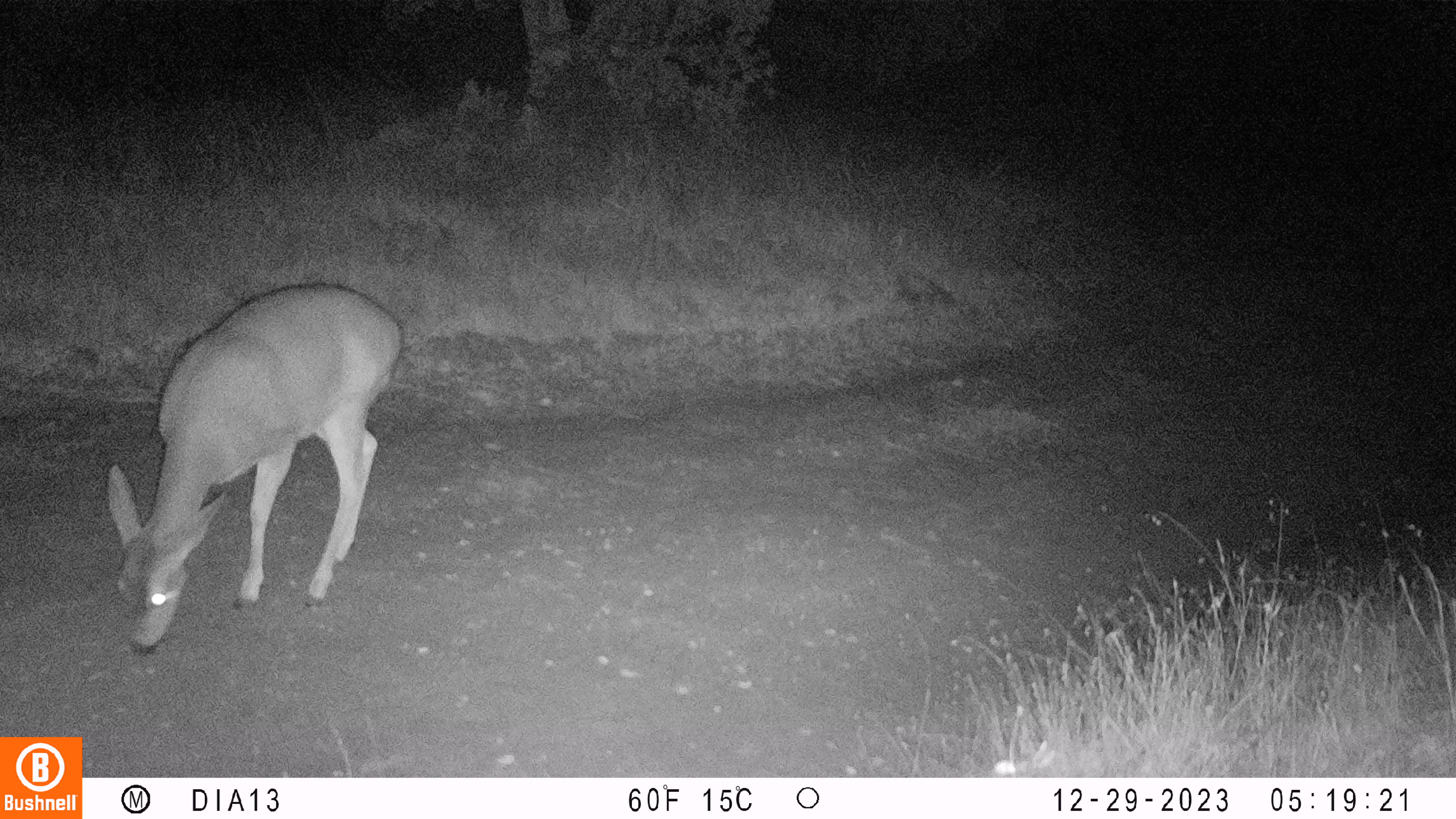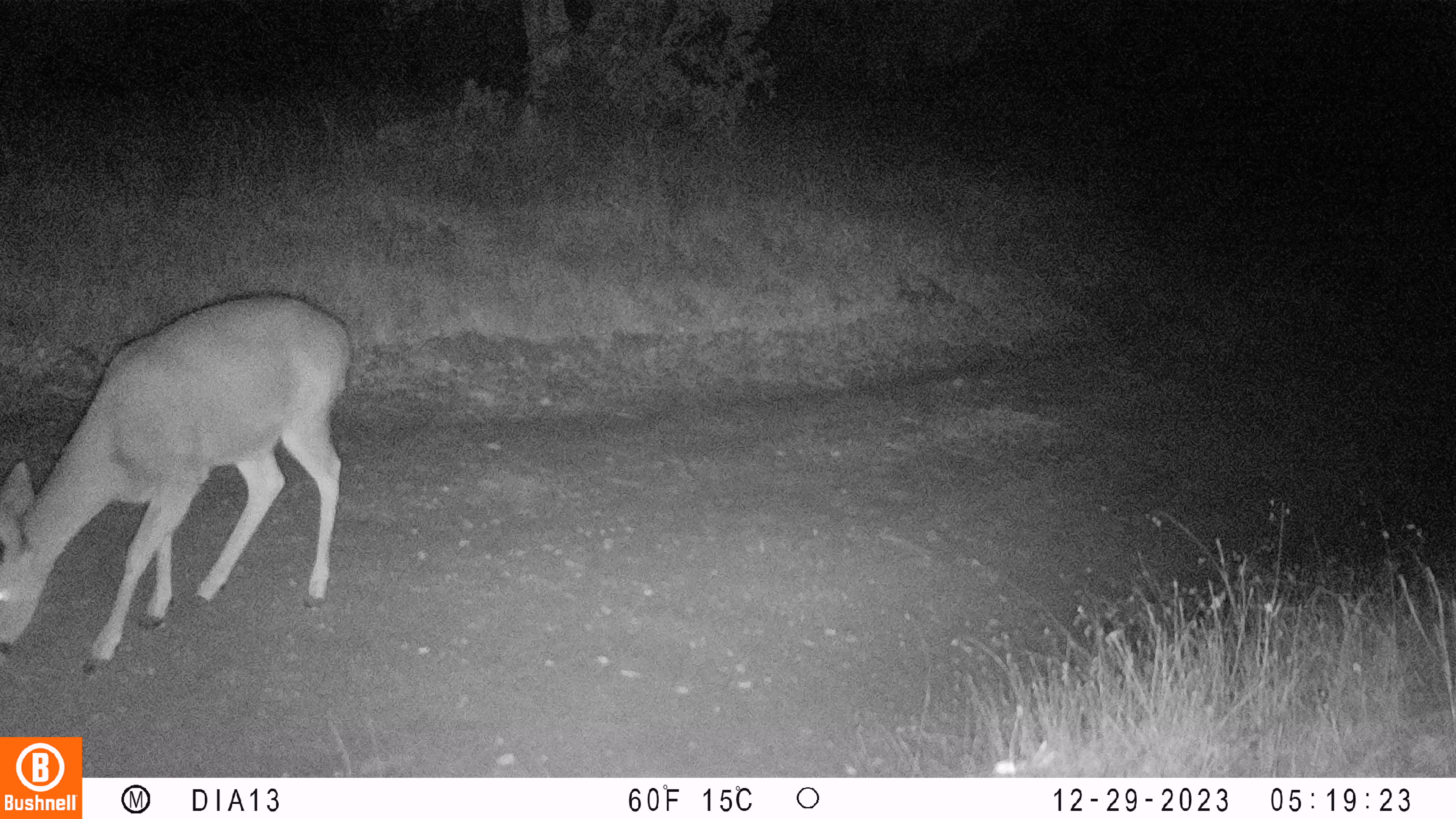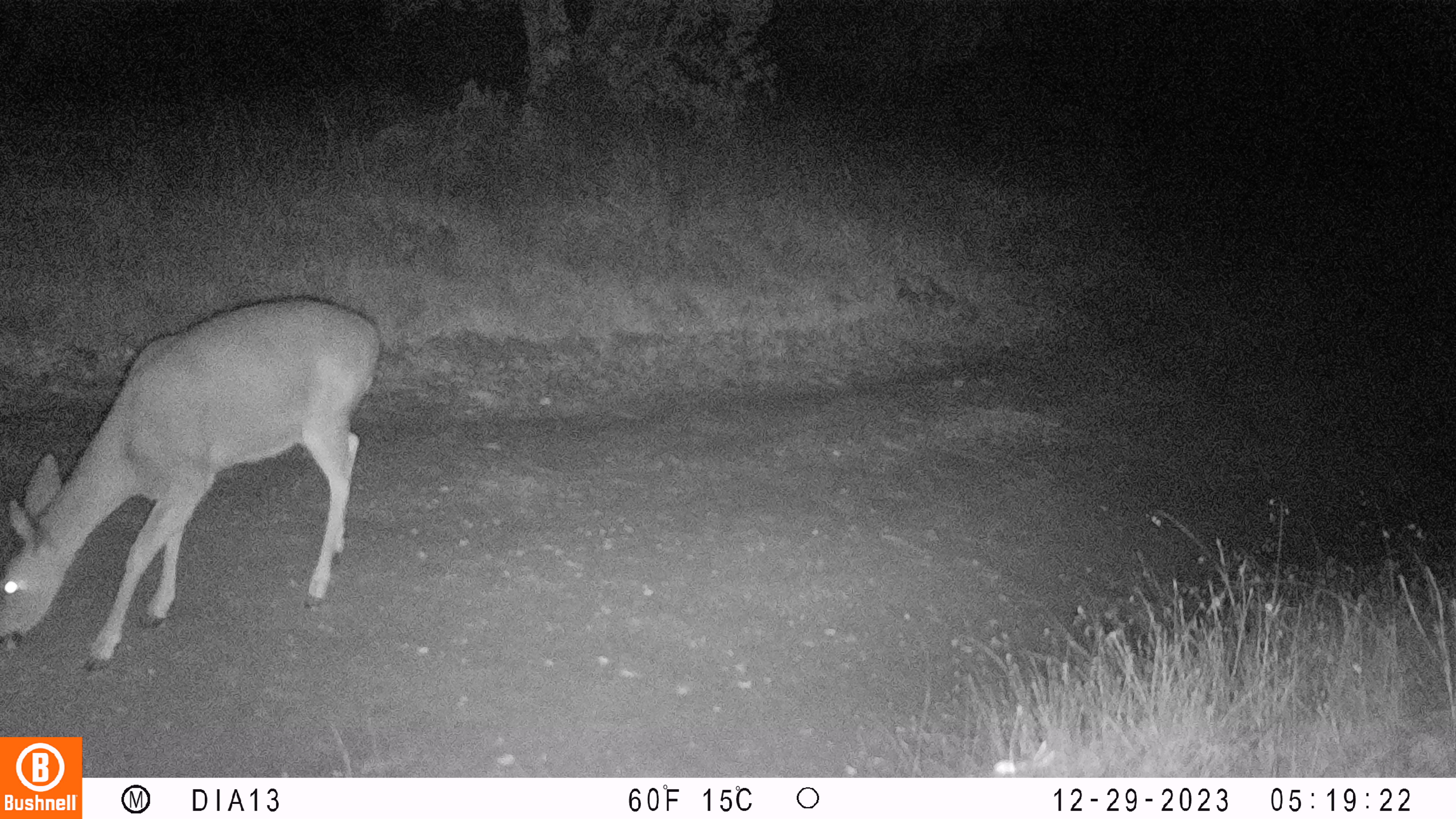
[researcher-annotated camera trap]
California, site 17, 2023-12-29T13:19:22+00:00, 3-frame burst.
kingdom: Animalia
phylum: Chordata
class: Mammalia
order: Artiodactyla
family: Cervidae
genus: Odocoileus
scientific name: Odocoileus hemionus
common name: mule deer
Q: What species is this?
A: Mule deer (Odocoileus hemionus).